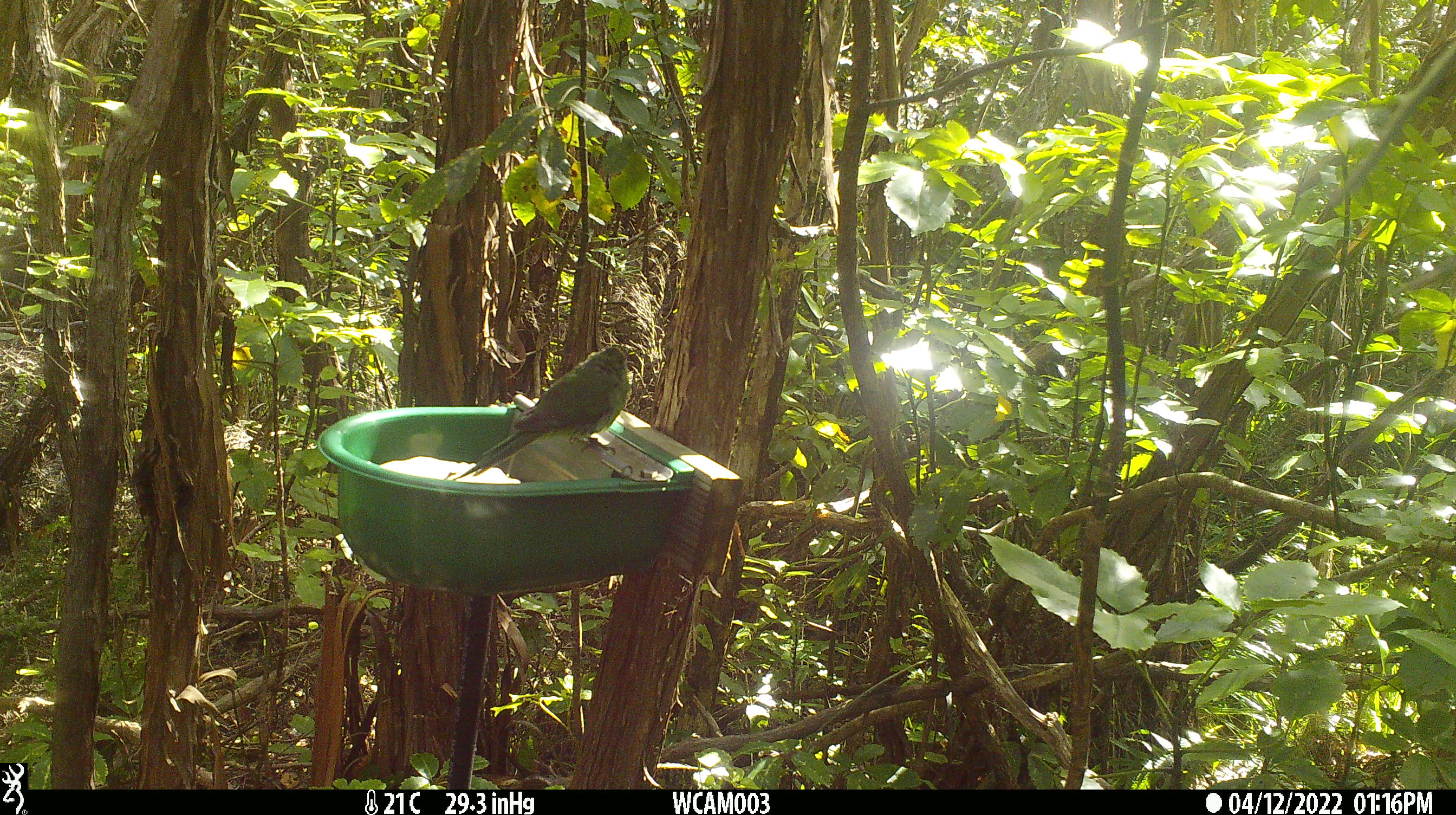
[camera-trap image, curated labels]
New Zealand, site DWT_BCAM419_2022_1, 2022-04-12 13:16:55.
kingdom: Animalia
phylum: Chordata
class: Aves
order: Psittaciformes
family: Psittaculidae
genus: Cyanoramphus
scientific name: Cyanoramphus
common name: parakeet